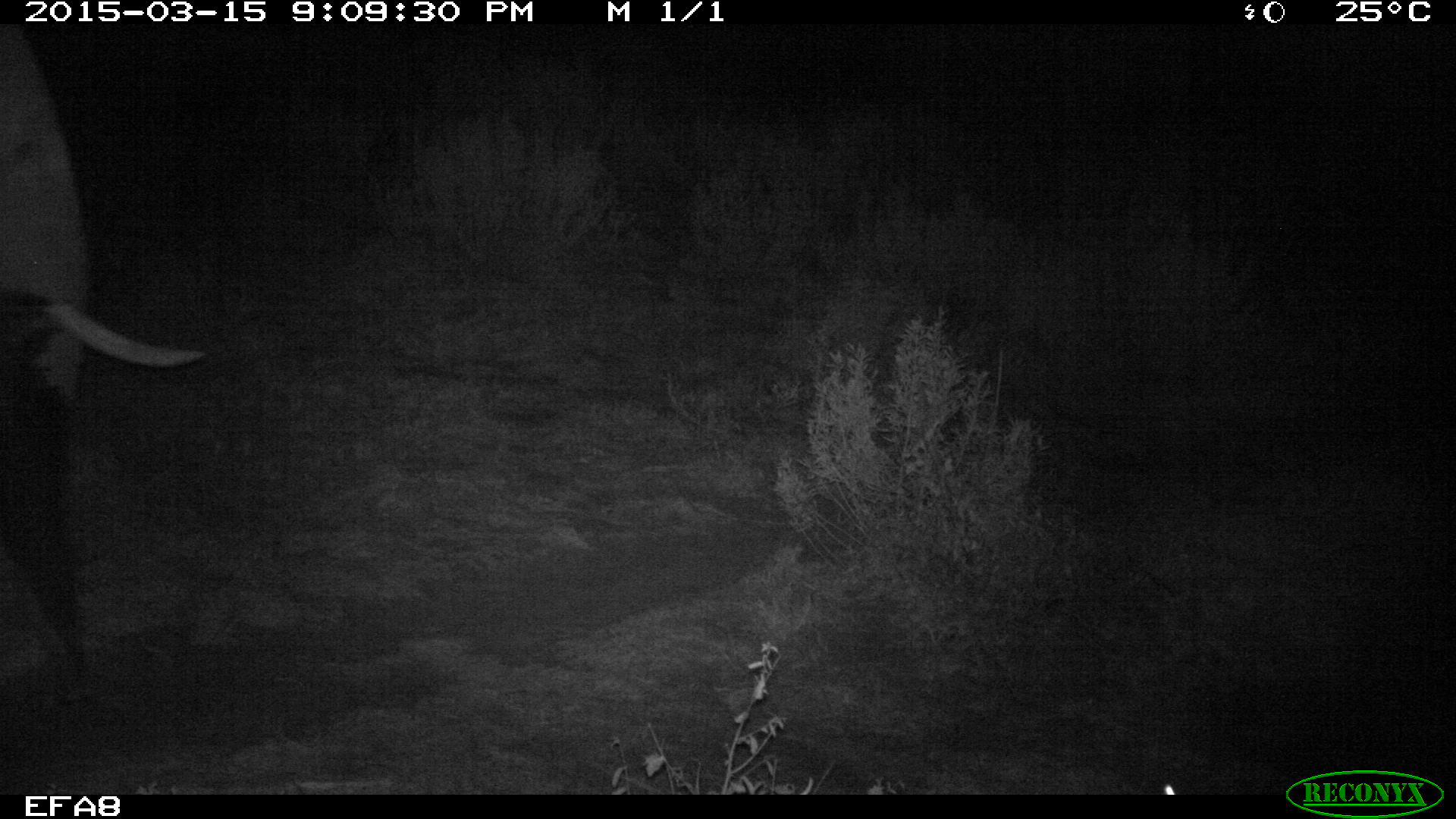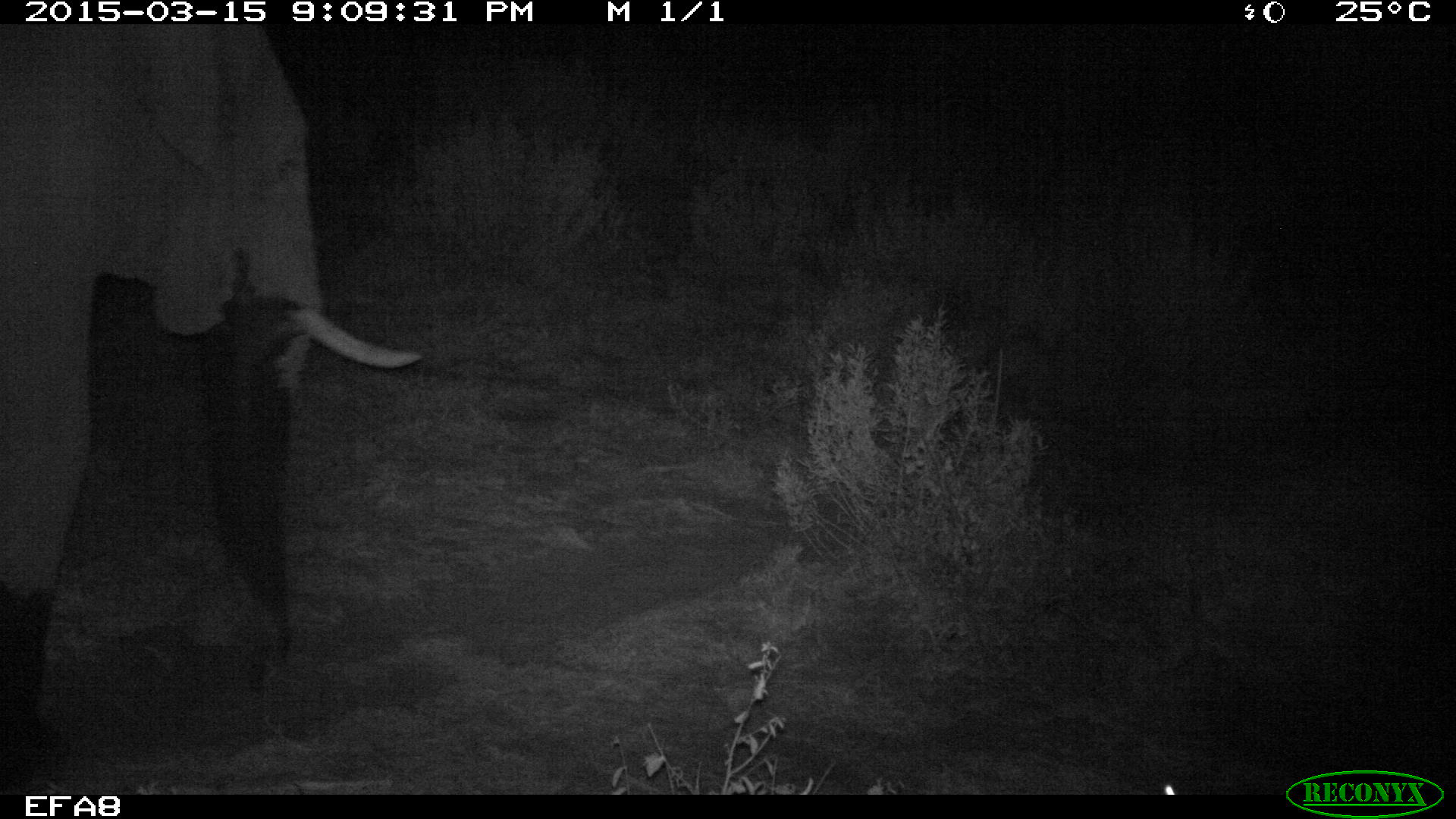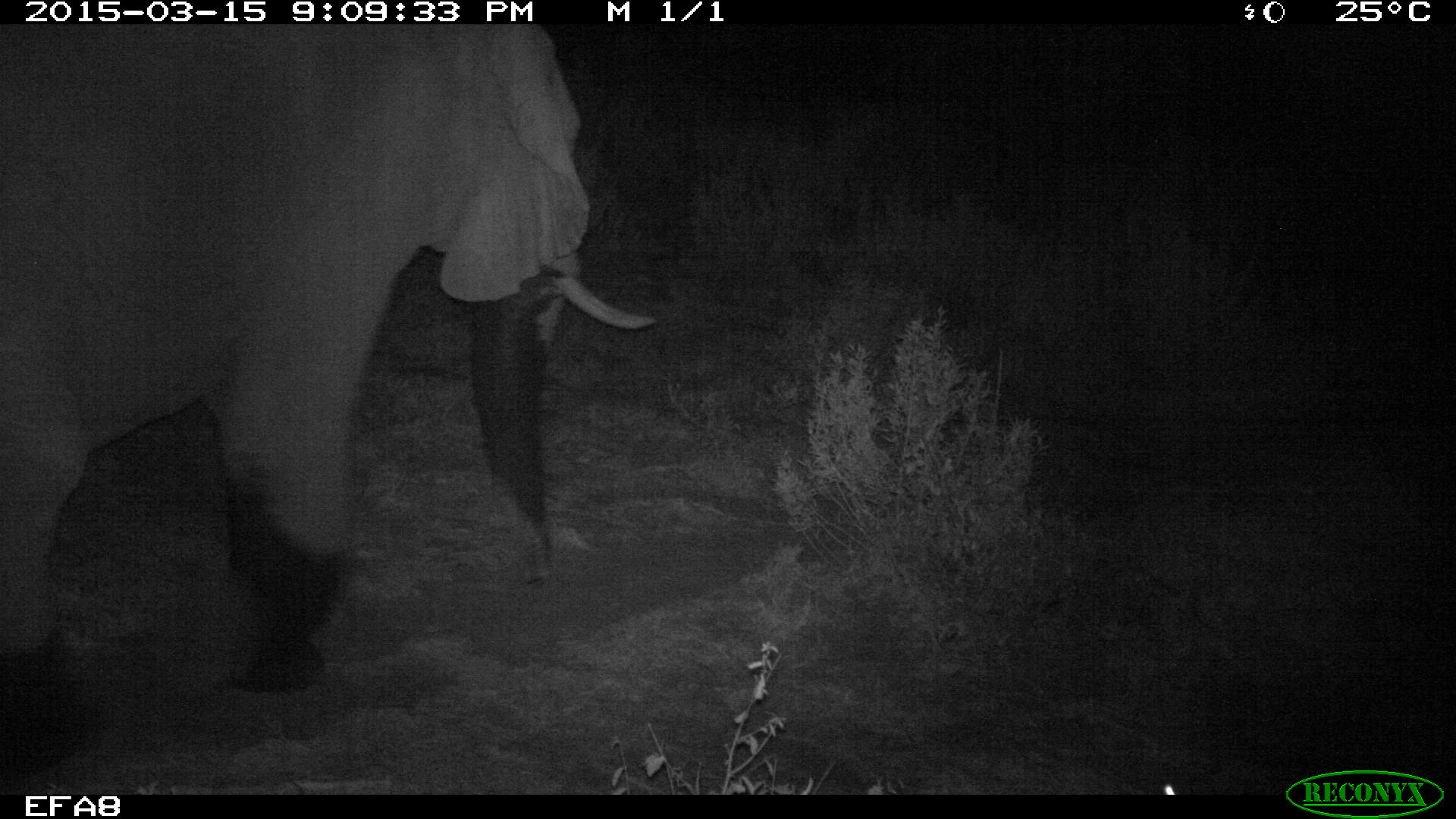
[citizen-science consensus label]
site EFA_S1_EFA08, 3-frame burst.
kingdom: Animalia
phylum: Chordata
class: Mammalia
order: Proboscidea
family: Elephantidae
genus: Loxodonta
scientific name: Loxodonta africana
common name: african bush elephant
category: elephant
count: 1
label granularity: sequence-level